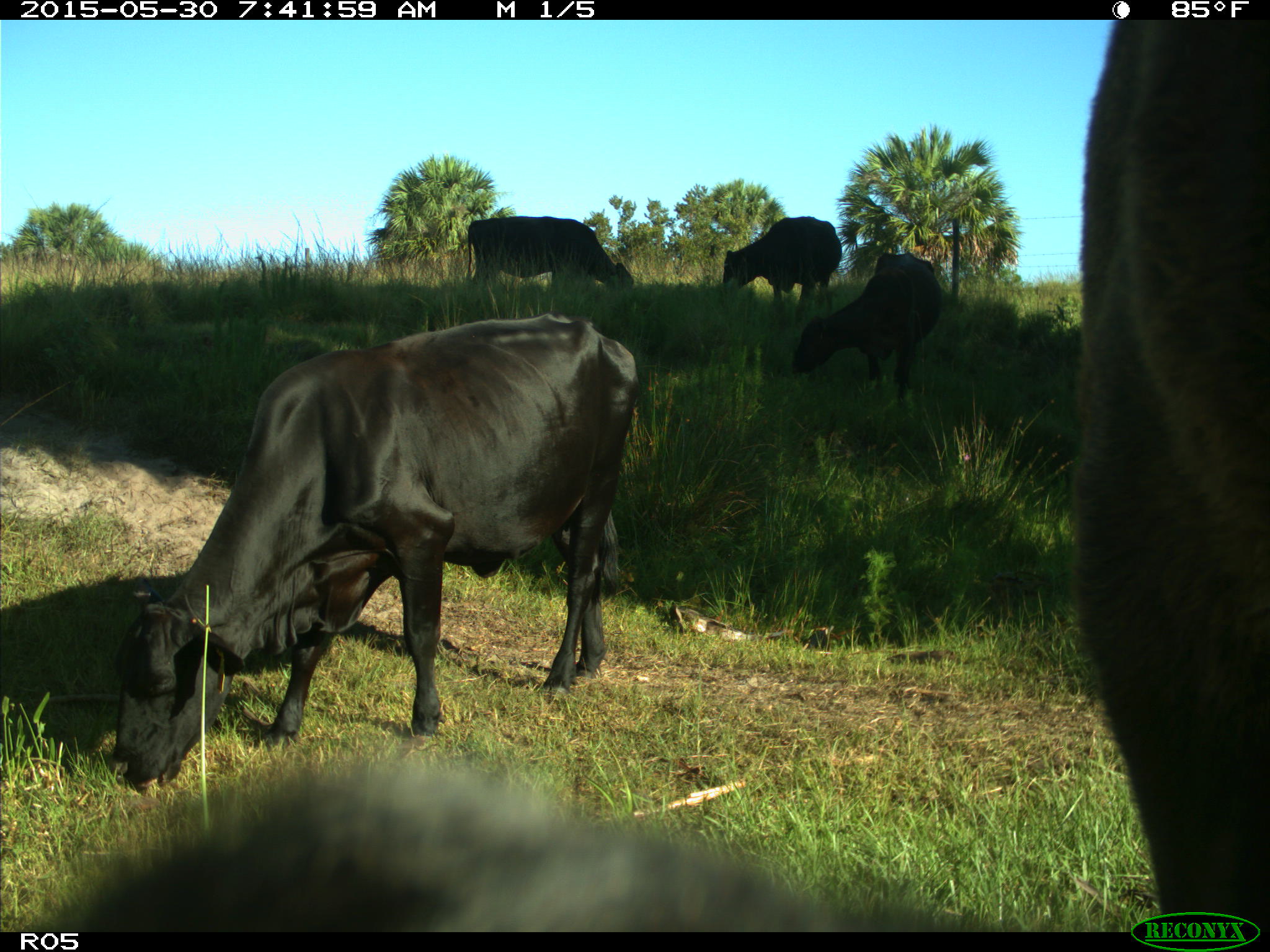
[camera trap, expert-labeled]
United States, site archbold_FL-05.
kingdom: Animalia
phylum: Chordata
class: Mammalia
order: Artiodactyla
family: Bovidae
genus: Bos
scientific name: Bos taurus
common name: domestic cow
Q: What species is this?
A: Bos taurus (domestic cow).